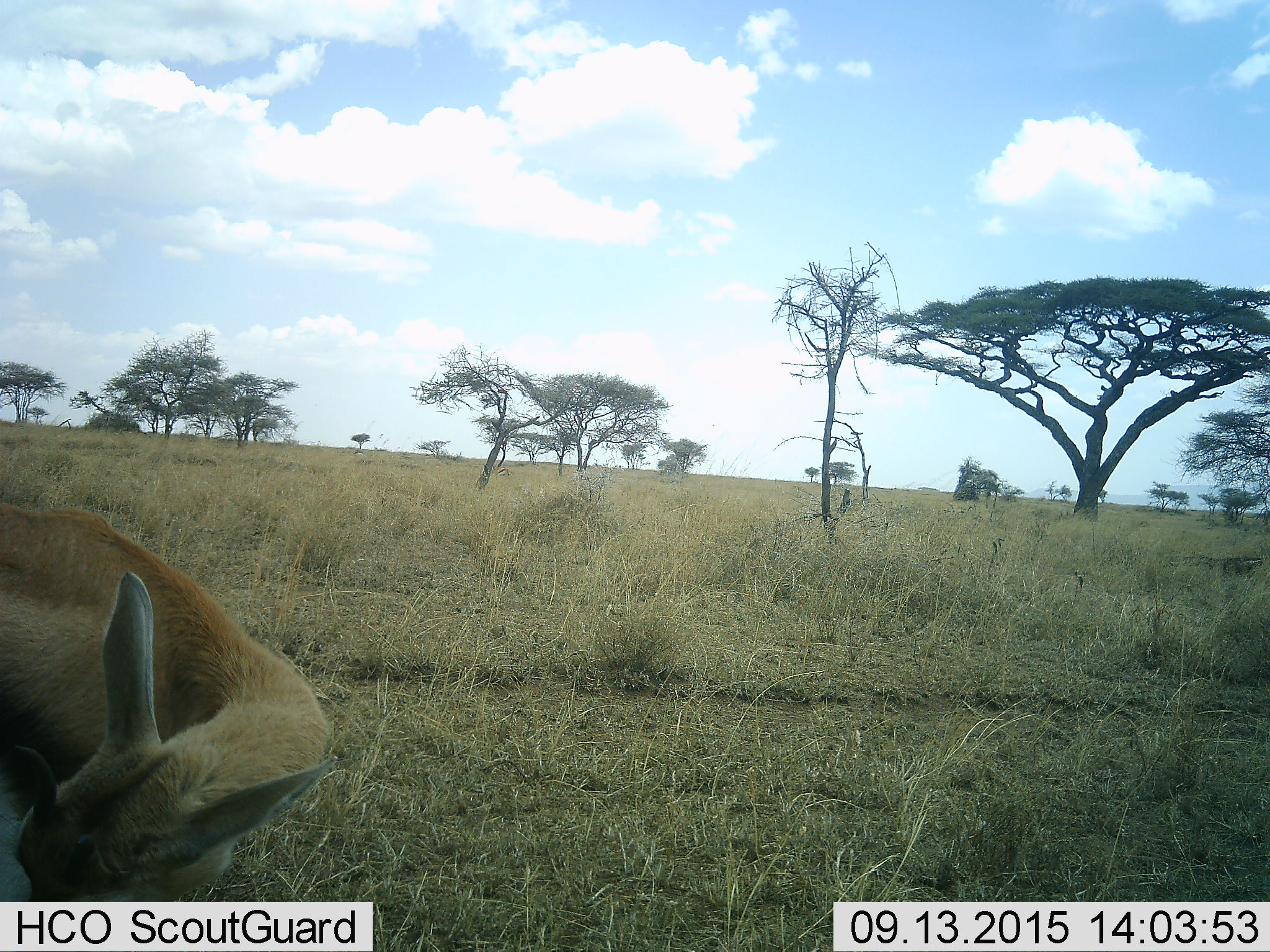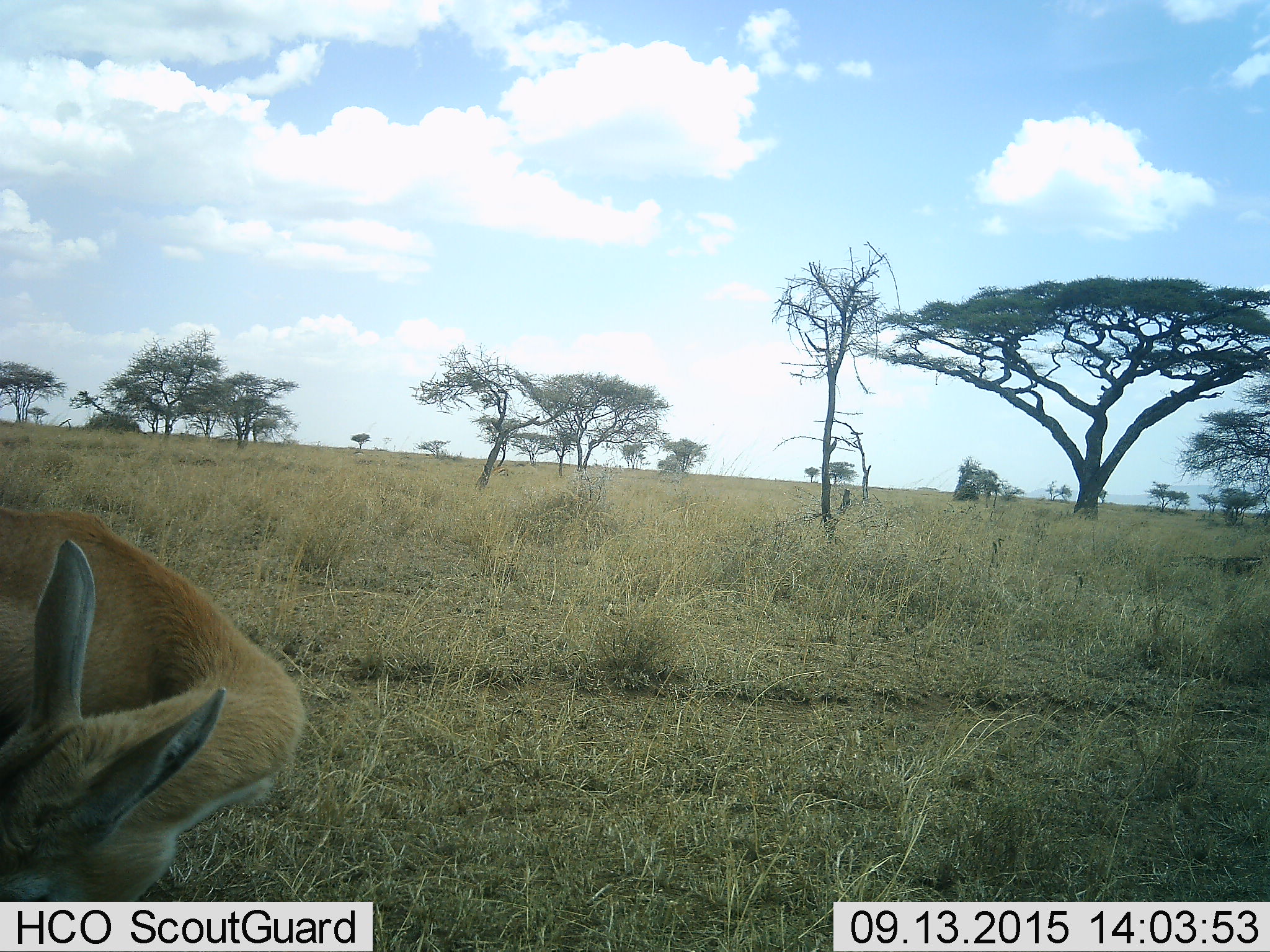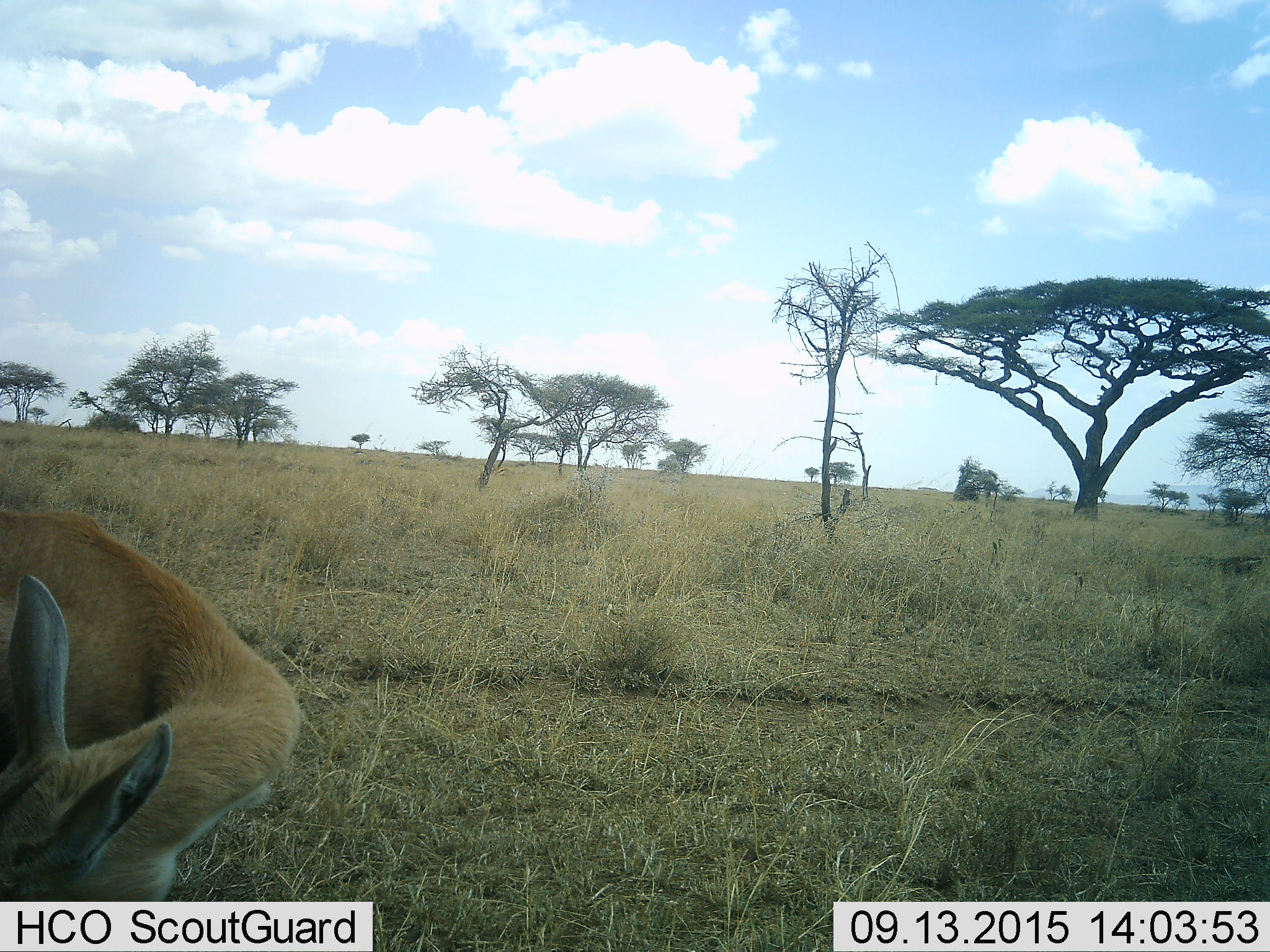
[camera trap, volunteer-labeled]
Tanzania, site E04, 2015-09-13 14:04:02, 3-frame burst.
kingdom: Animalia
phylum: Chordata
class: Mammalia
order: Artiodactyla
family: Bovidae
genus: Eudorcas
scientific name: Eudorcas thomsonii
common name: thomson's gazelle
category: gazellethomsons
Gazellethomsons (thomson's gazelle) (Eudorcas thomsonii), count 1. Behavior (volunteer vote fractions): standing 100%, resting 0%, moving 0%, interacting 12%. Young present (vote fraction): 0%. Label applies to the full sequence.